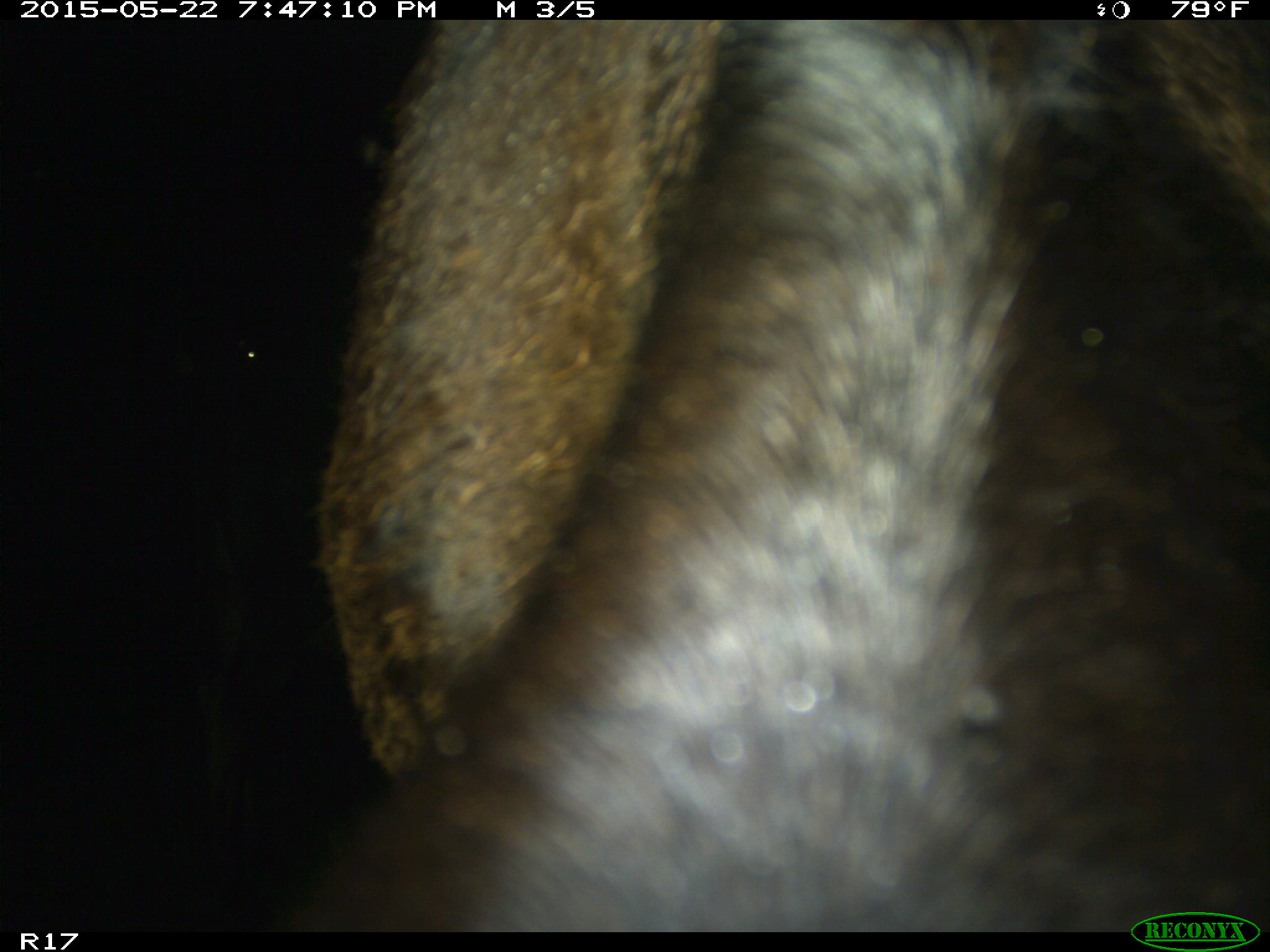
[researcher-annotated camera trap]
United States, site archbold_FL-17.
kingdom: Animalia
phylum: Chordata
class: Mammalia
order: Artiodactyla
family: Bovidae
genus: Bos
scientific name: Bos taurus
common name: domestic cow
Bos taurus (domestic cow).